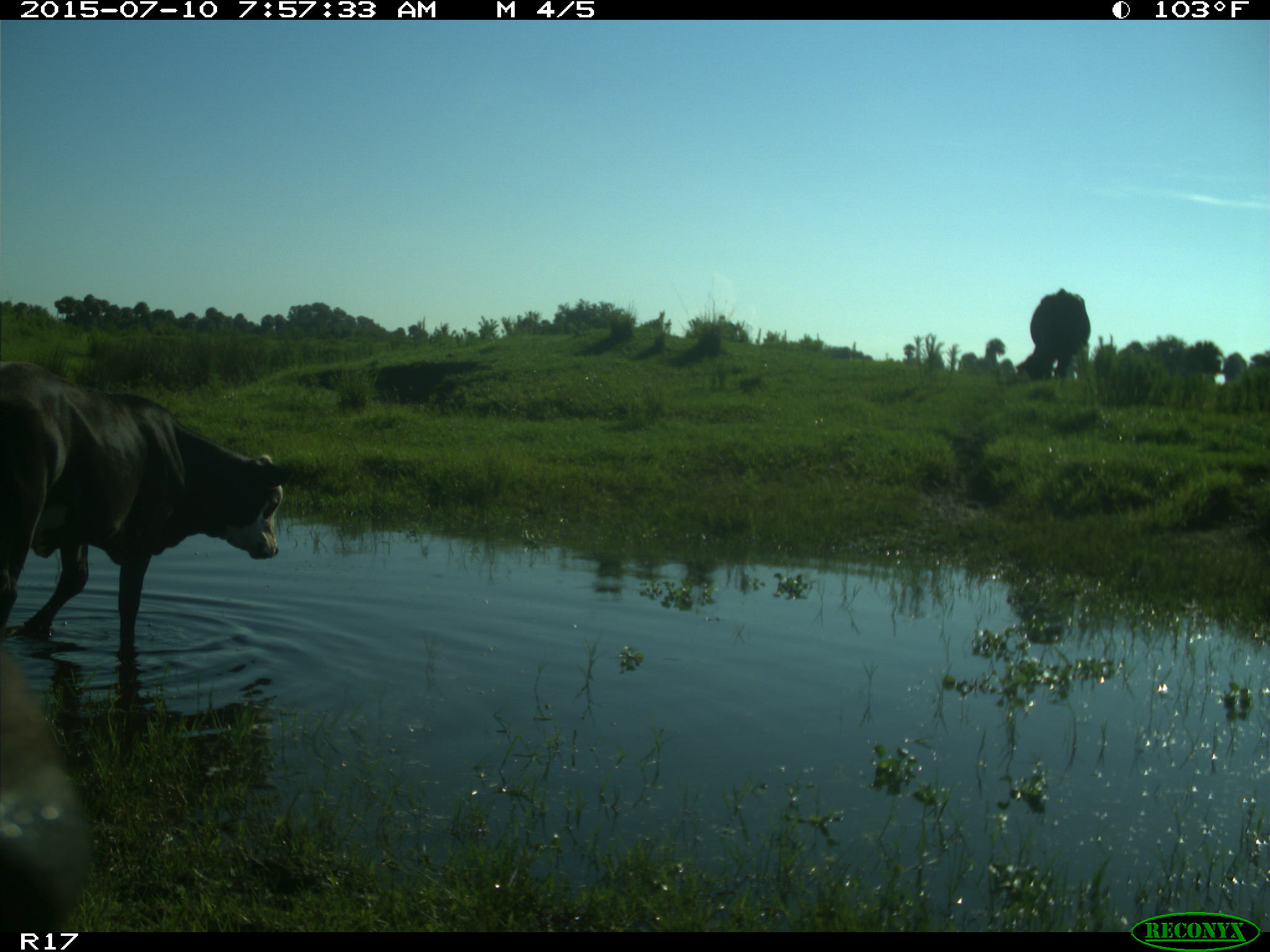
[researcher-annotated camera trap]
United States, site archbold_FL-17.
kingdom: Animalia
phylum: Chordata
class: Mammalia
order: Artiodactyla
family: Bovidae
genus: Bos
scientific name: Bos taurus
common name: domestic cow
Bos taurus (domestic cow).